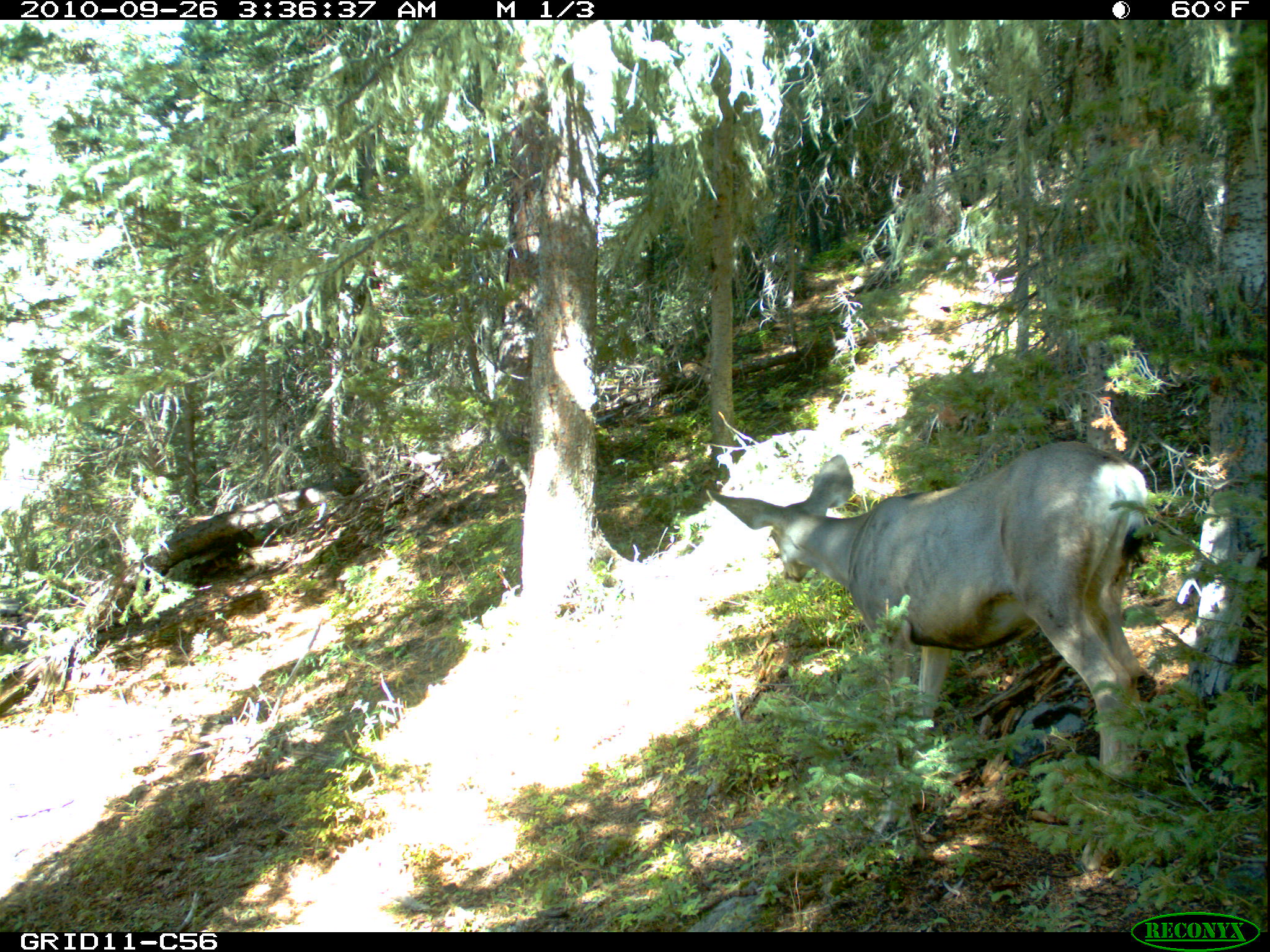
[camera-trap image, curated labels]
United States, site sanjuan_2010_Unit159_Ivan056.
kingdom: Animalia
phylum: Chordata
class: Mammalia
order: Artiodactyla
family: Cervidae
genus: Odocoileus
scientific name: Odocoileus hemionus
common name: mule deer